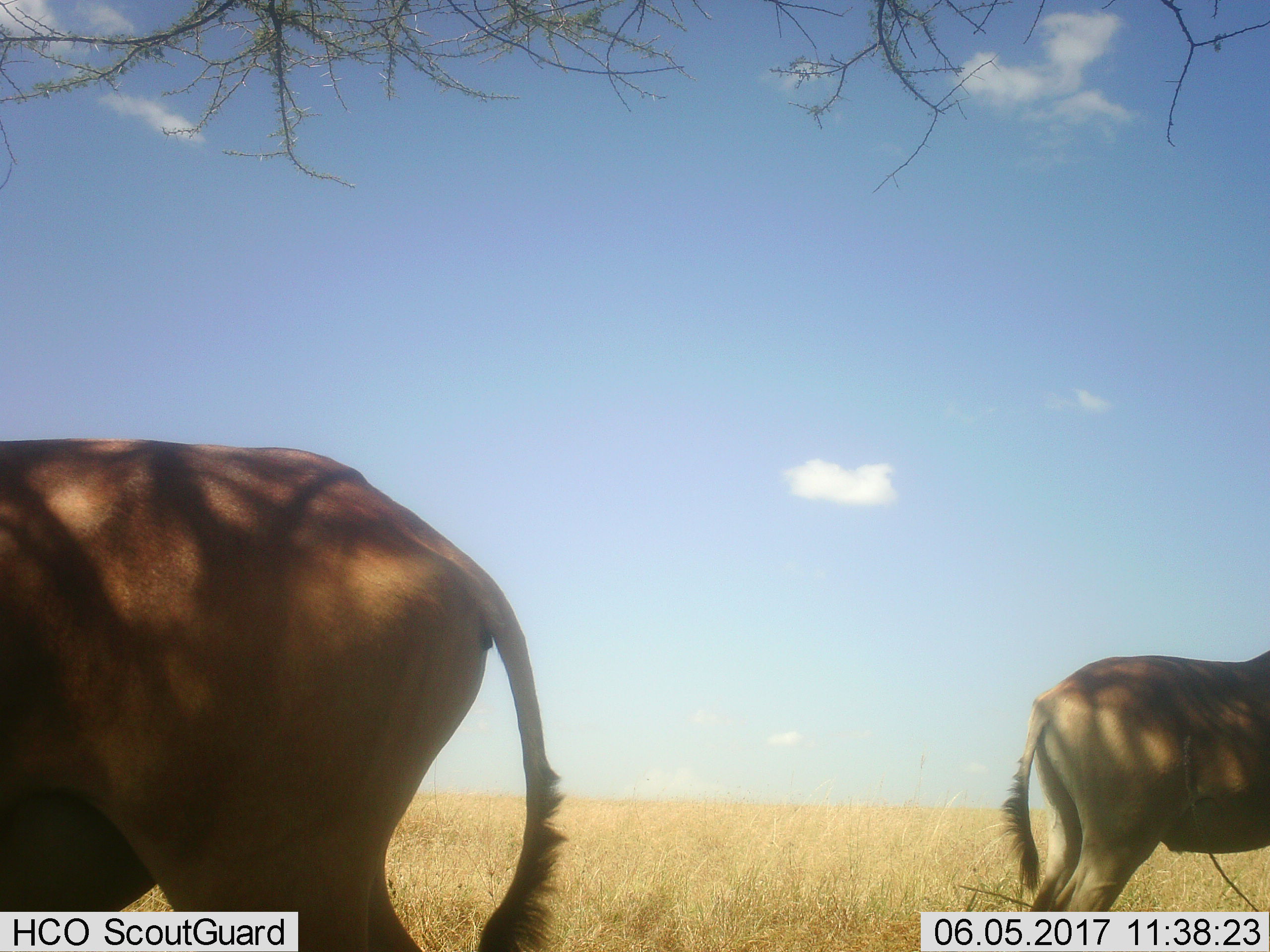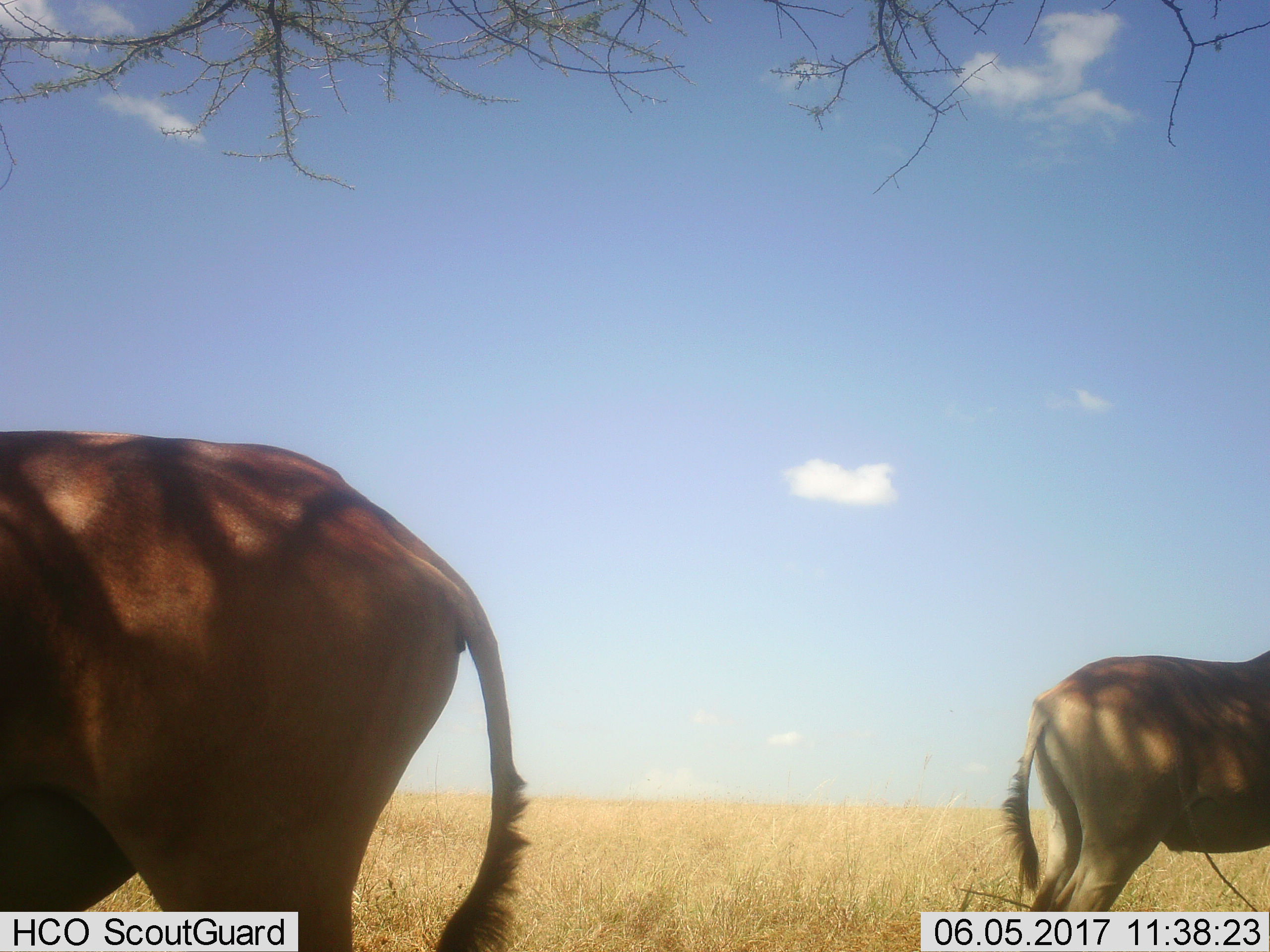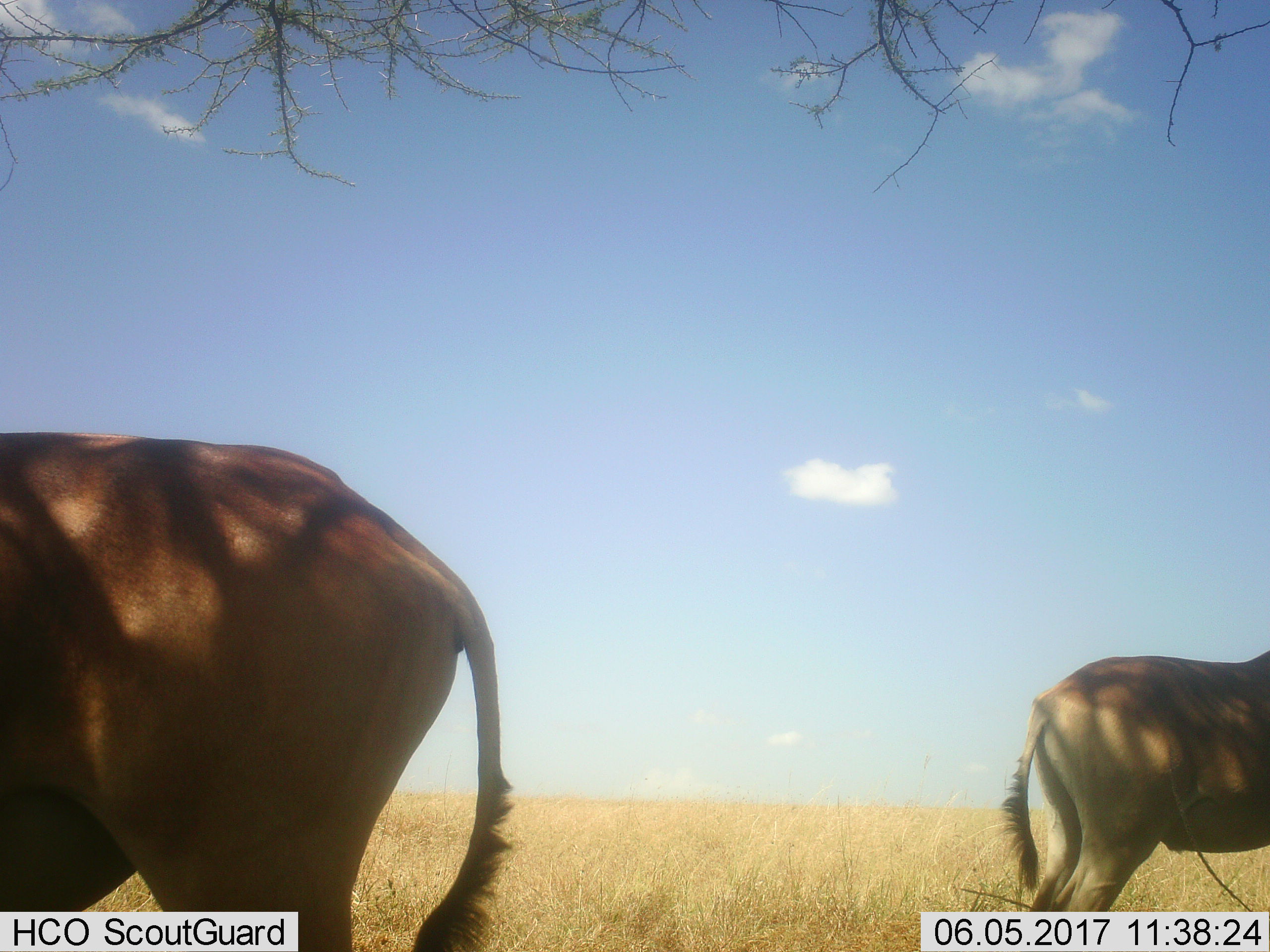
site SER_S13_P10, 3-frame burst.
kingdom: Animalia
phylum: Chordata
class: Mammalia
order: Artiodactyla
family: Bovidae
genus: Alcelaphus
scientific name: Alcelaphus buselaphus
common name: hartebeest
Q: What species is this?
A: Hartebeest (Alcelaphus buselaphus).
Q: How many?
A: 2.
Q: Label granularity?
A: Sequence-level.